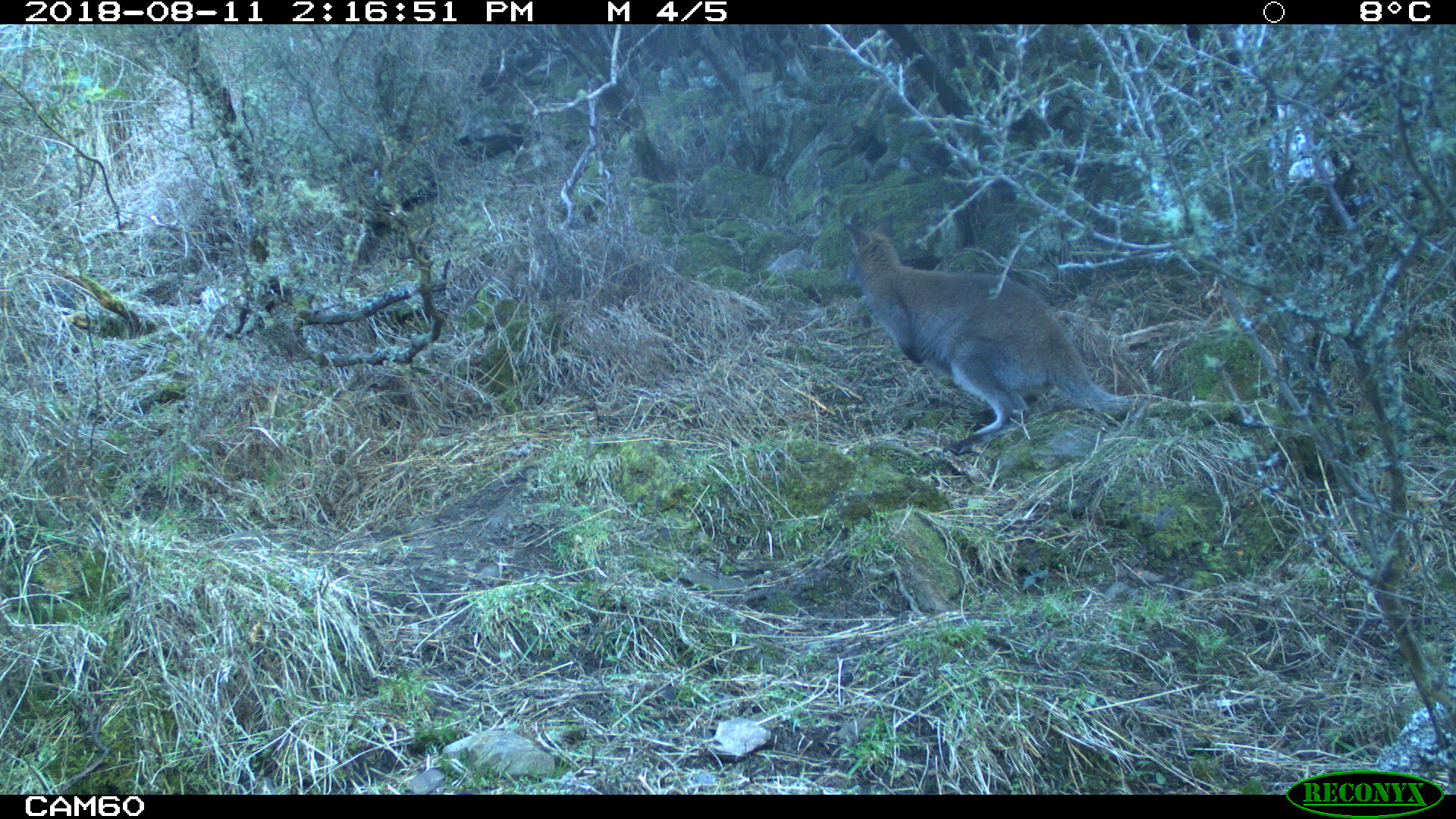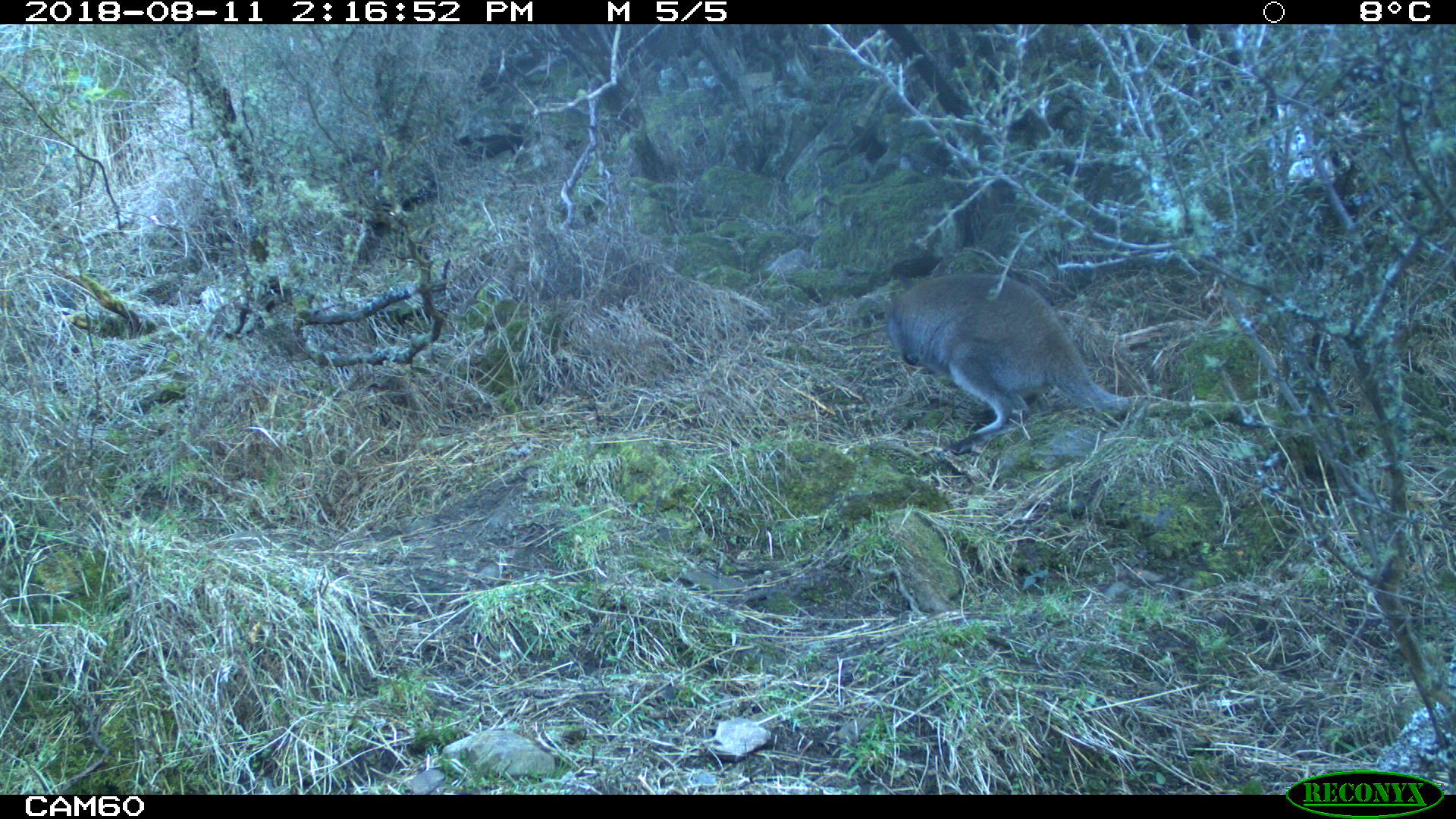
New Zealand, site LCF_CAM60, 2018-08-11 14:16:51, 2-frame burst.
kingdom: Animalia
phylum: Chordata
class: Mammalia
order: Diprotodontia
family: Macropodidae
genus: Notamacropus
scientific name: Notamacropus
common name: wallaby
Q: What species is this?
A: Wallaby (Notamacropus).